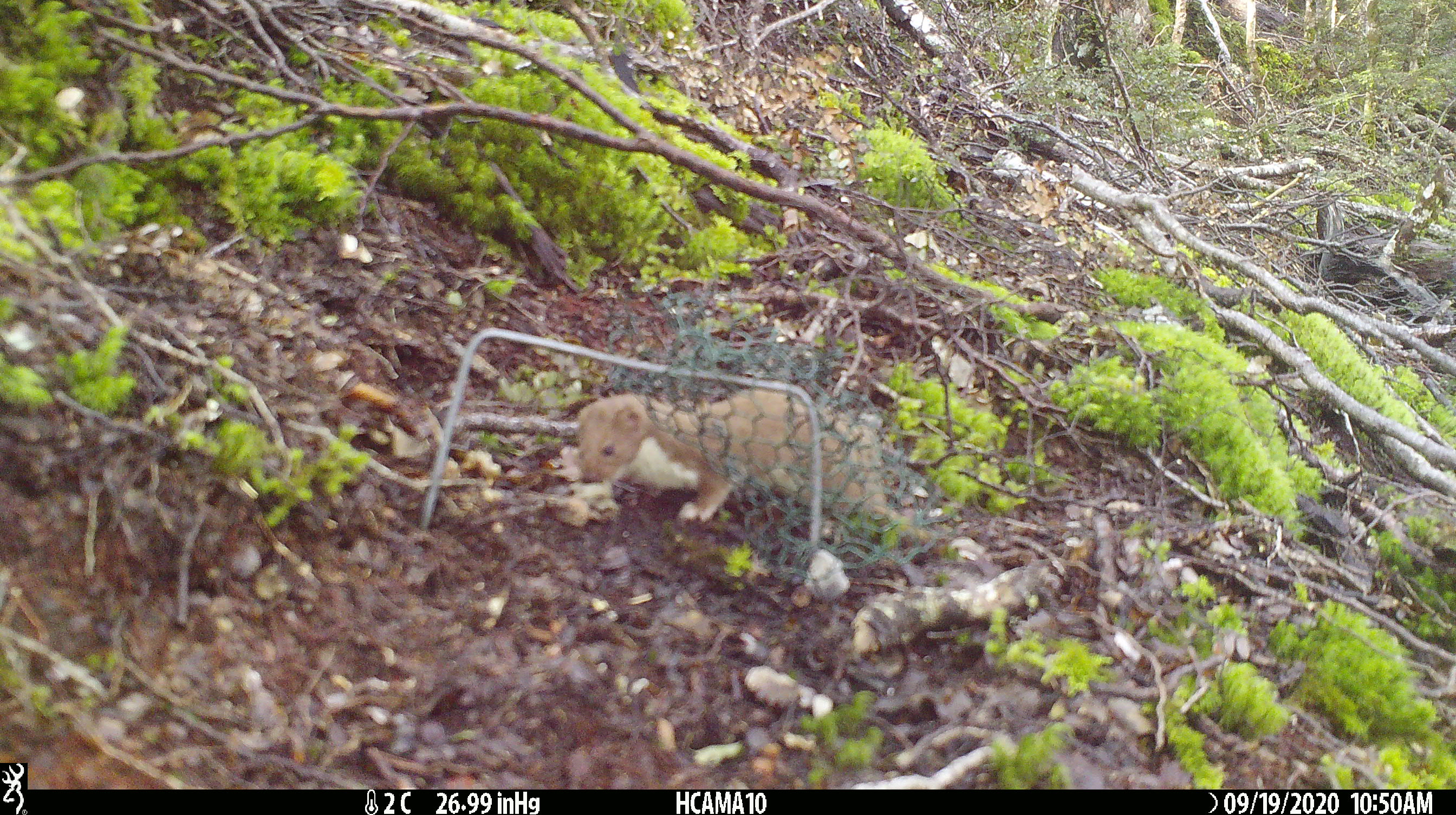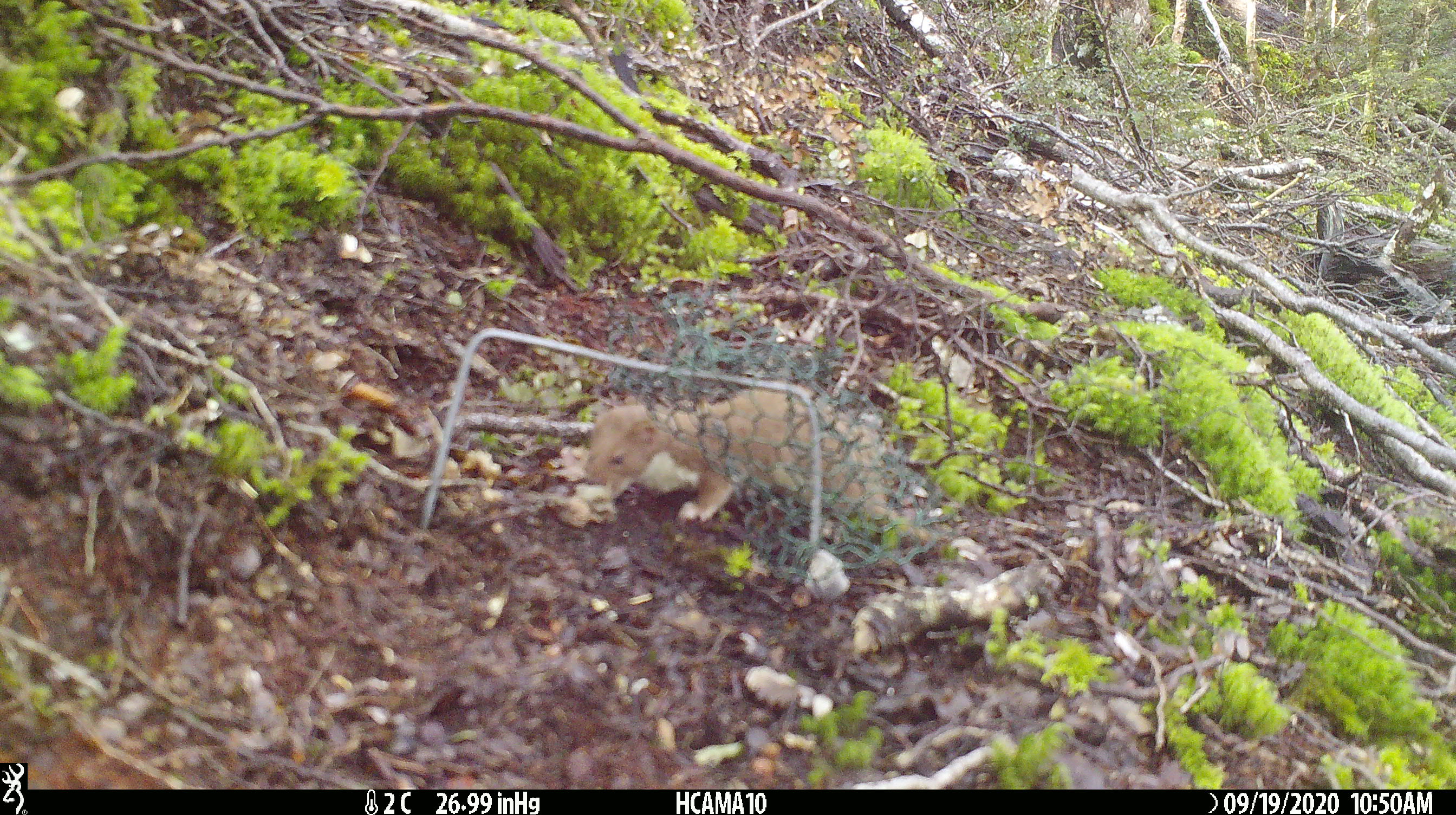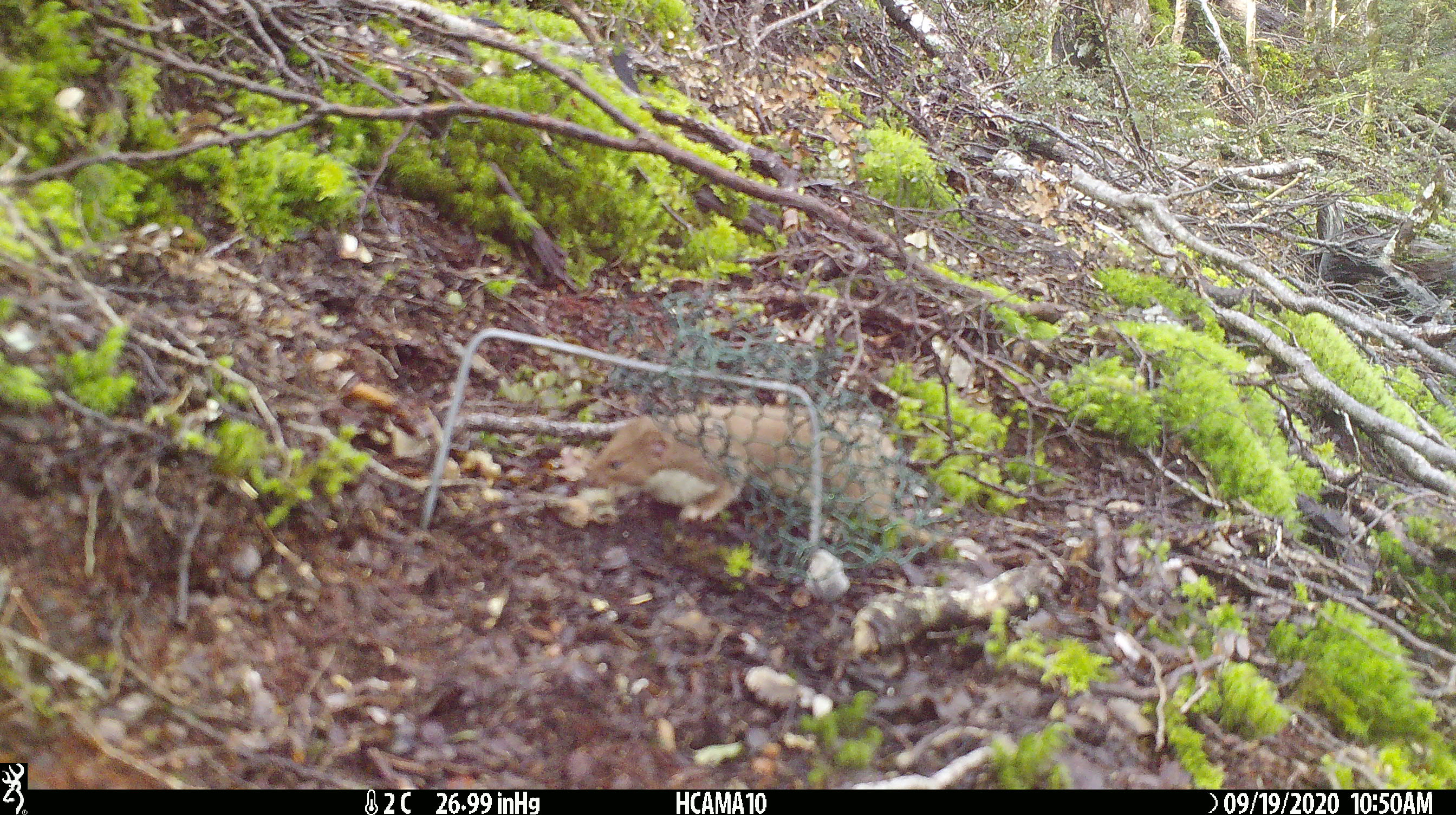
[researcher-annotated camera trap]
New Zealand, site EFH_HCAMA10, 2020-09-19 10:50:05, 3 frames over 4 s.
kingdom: Animalia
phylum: Chordata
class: Mammalia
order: Carnivora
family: Mustelidae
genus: Mustela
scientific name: Mustela nivalis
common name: least weasel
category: weasel